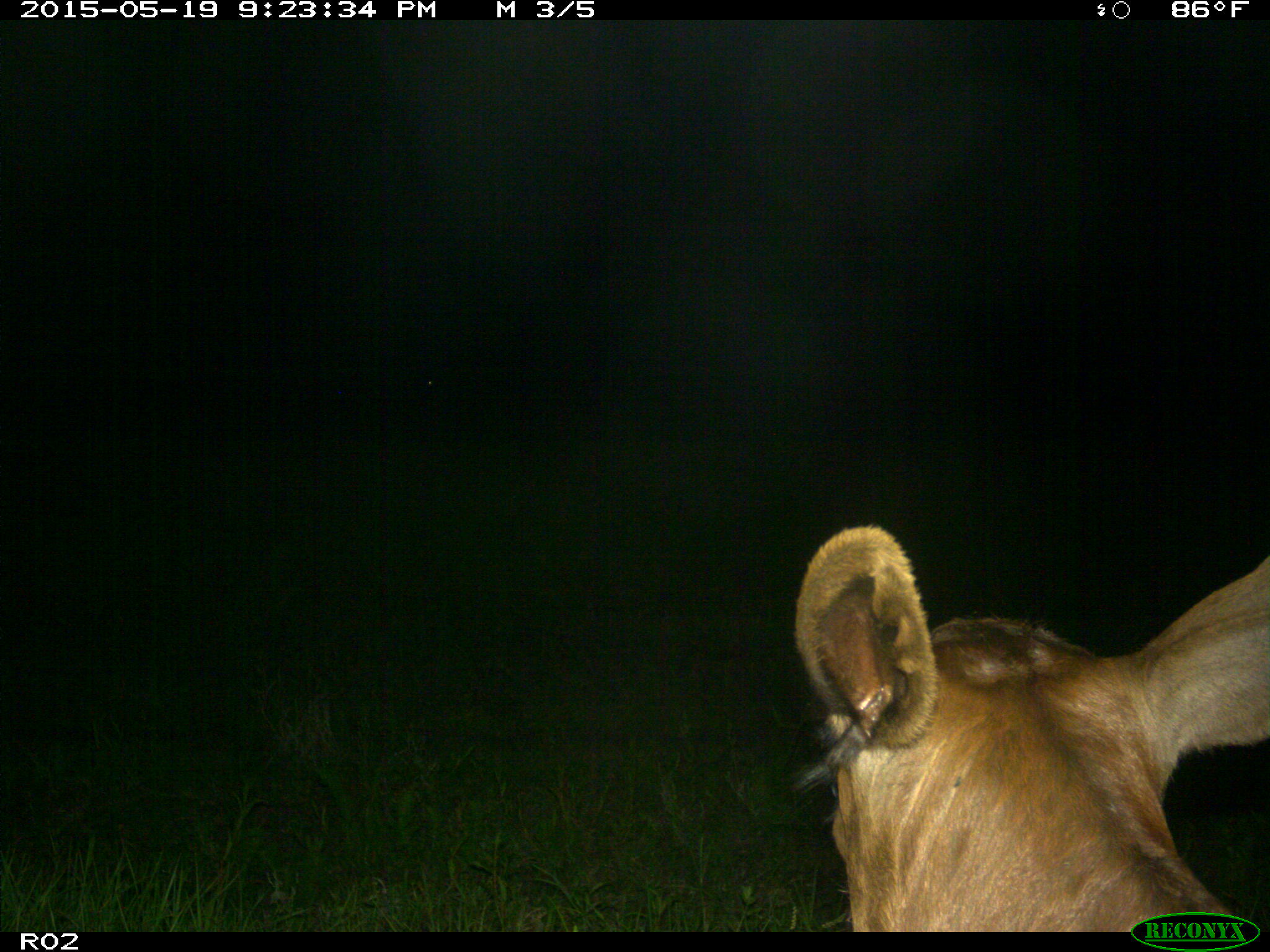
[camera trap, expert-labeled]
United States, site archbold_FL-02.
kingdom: Animalia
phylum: Chordata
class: Mammalia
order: Artiodactyla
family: Bovidae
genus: Bos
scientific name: Bos taurus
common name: domestic cow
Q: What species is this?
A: Bos taurus (domestic cow).